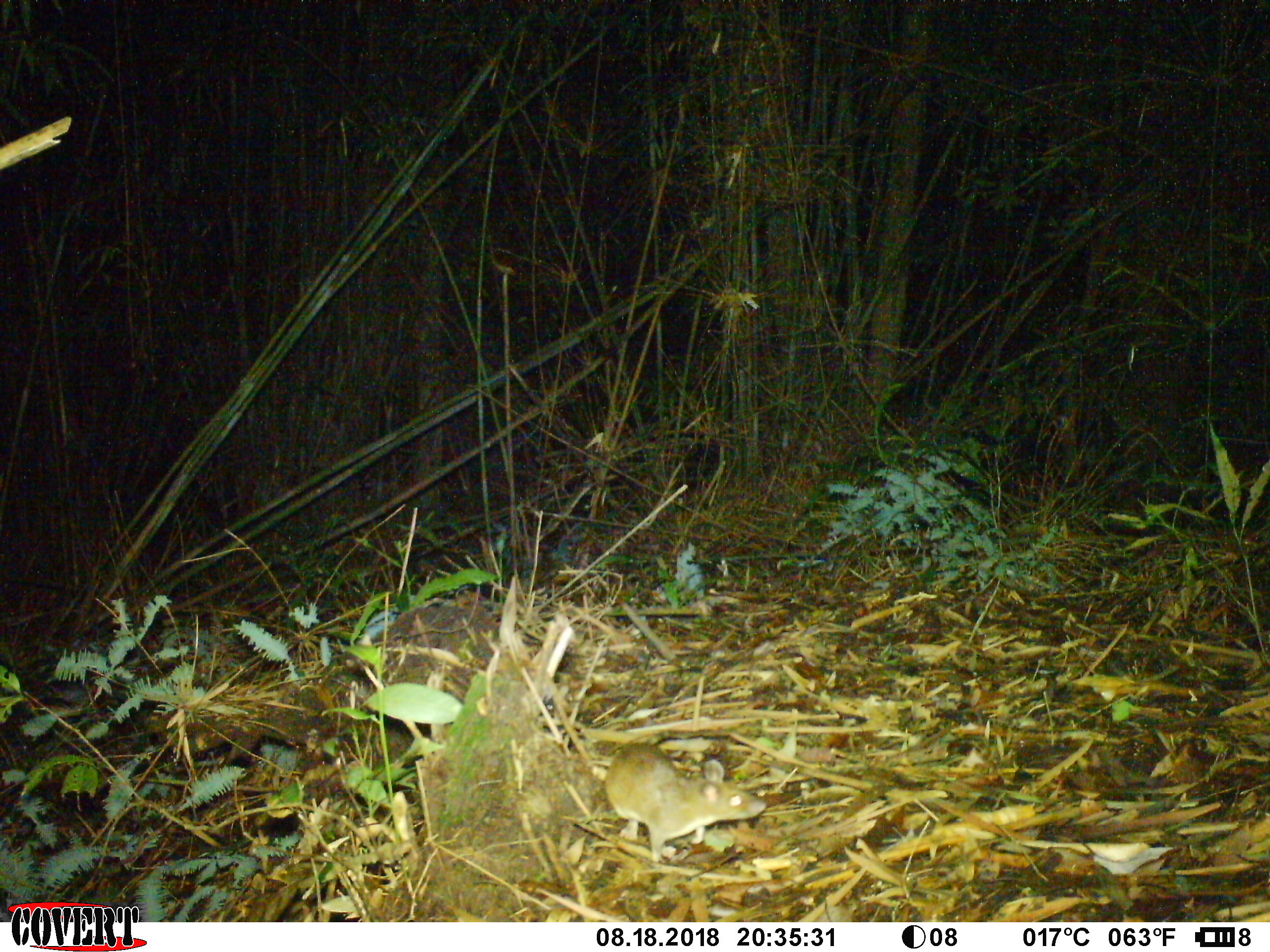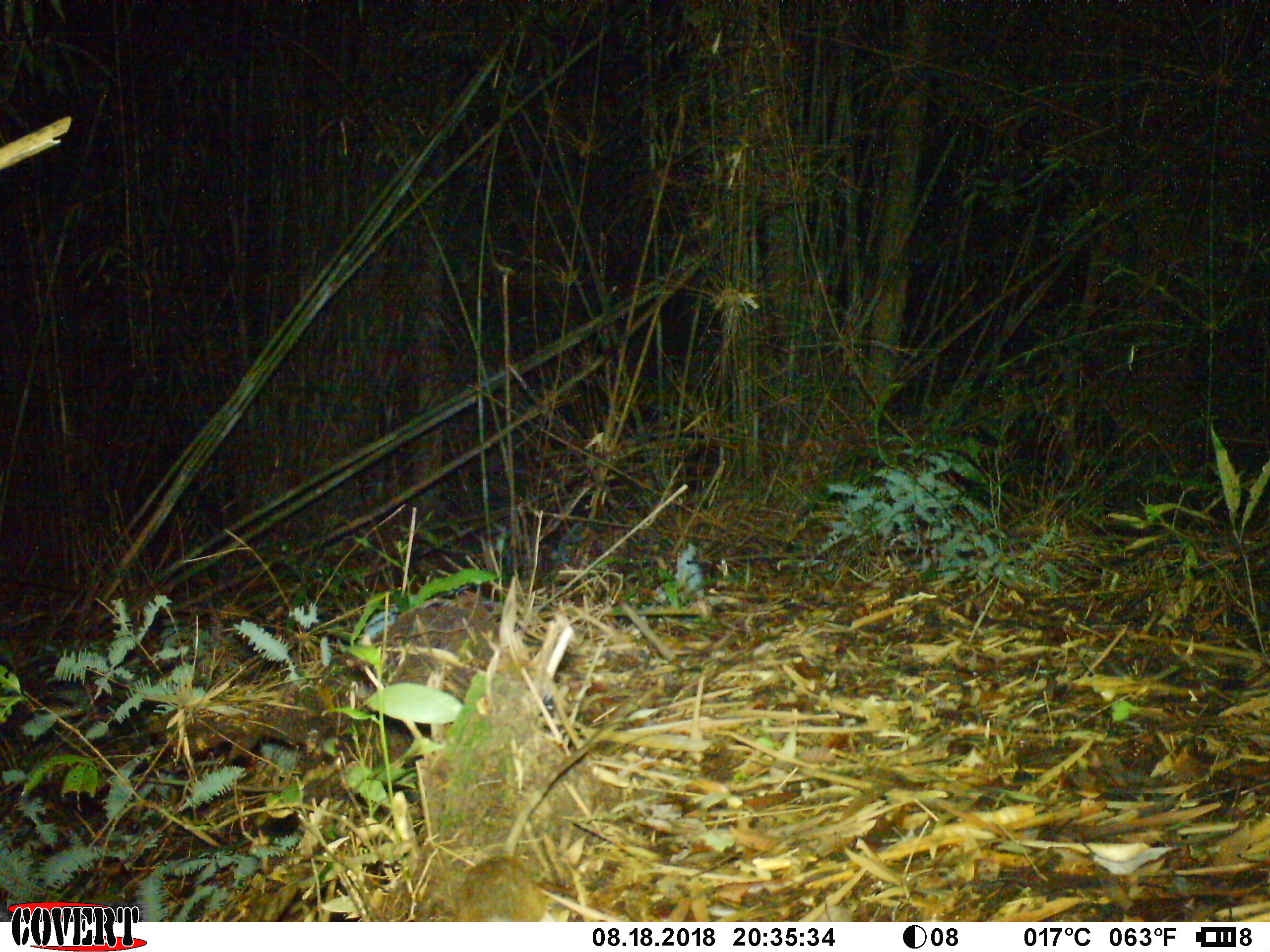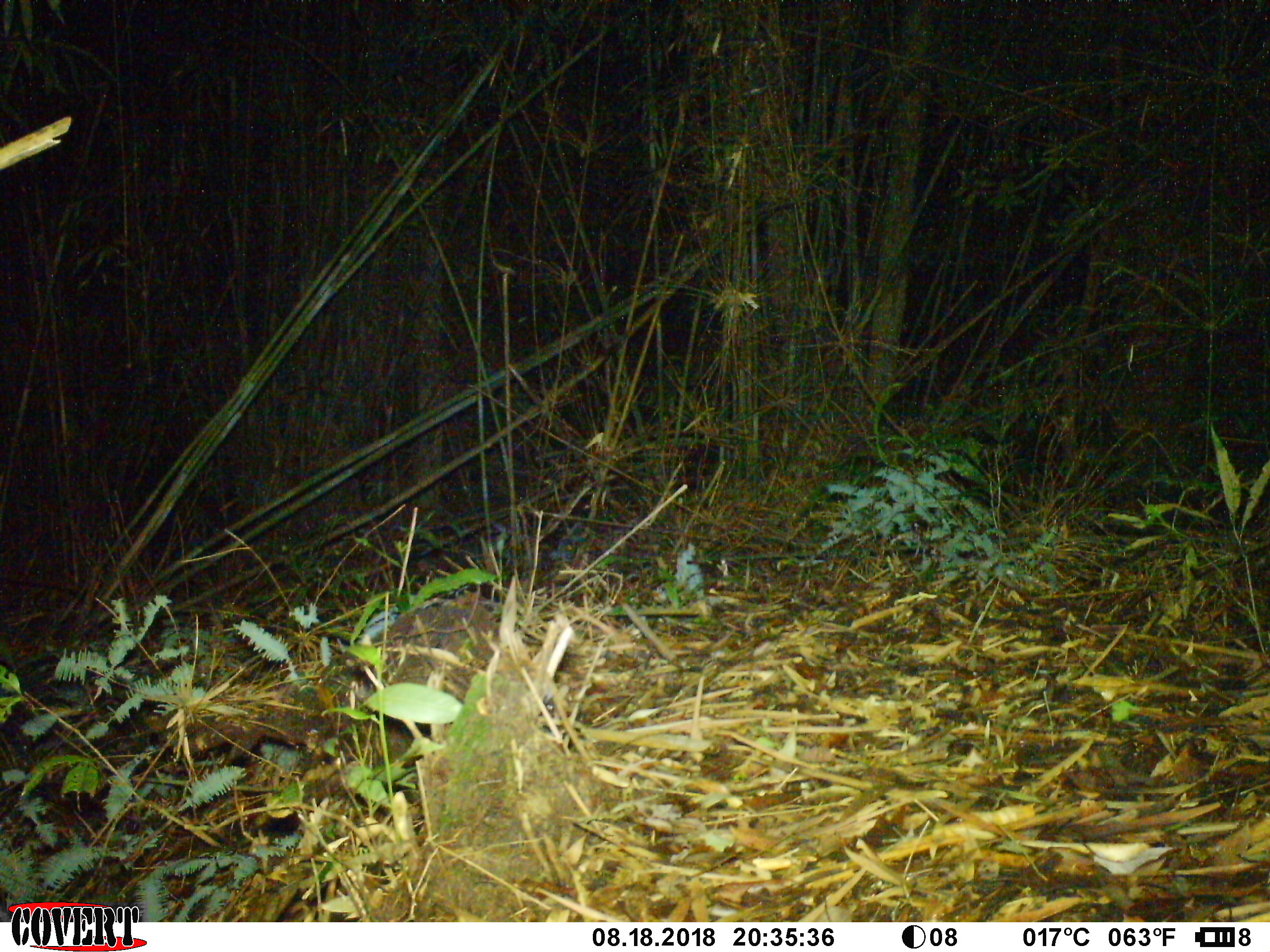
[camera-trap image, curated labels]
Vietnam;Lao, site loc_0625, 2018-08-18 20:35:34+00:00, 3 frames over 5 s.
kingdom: Animalia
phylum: Chordata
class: Mammalia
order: Rodentia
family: Muridae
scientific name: Muridae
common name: old-world mice and rats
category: unidentified murid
Unidentified murid (old-world mice and rats) (Muridae). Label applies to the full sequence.